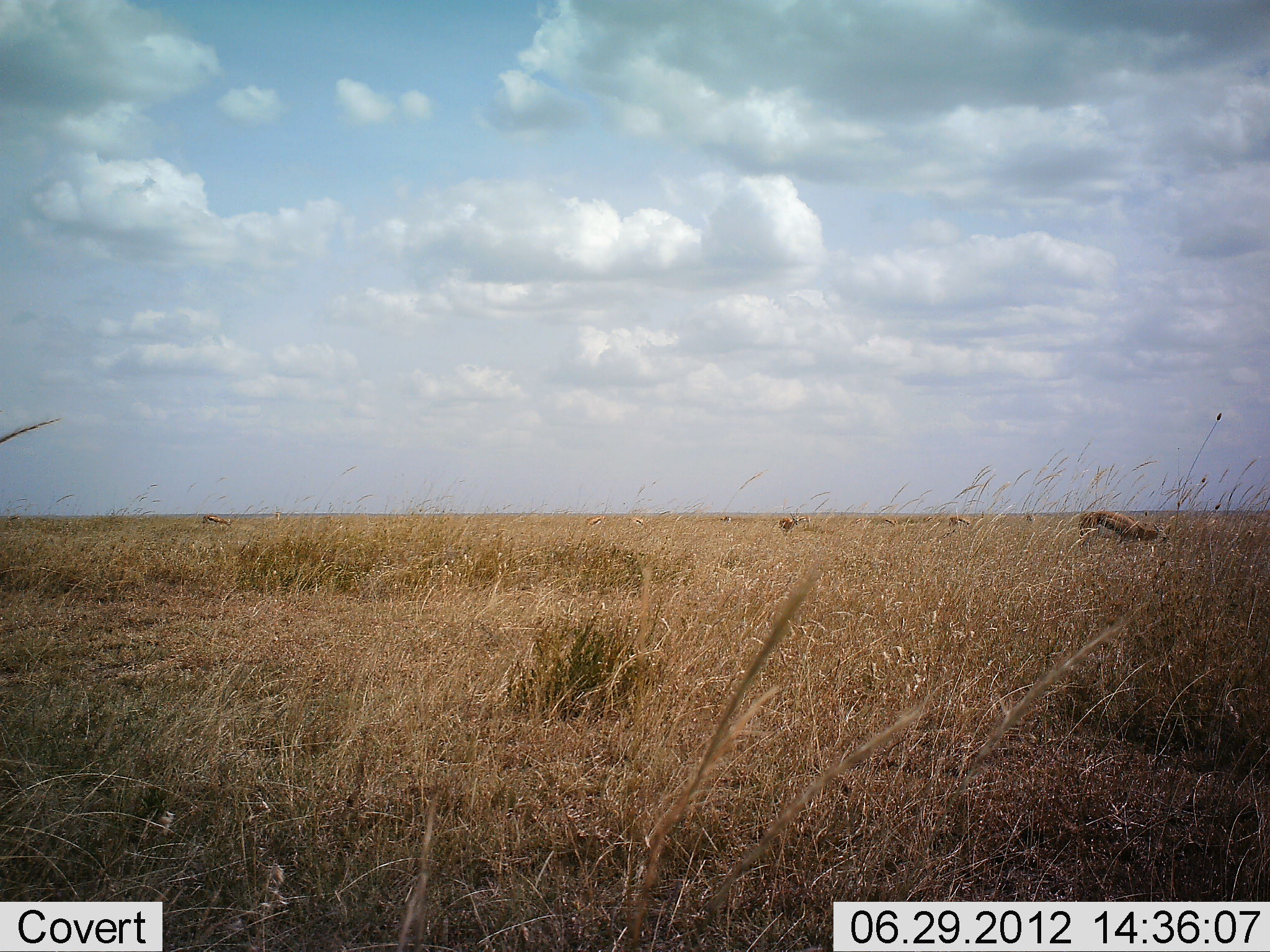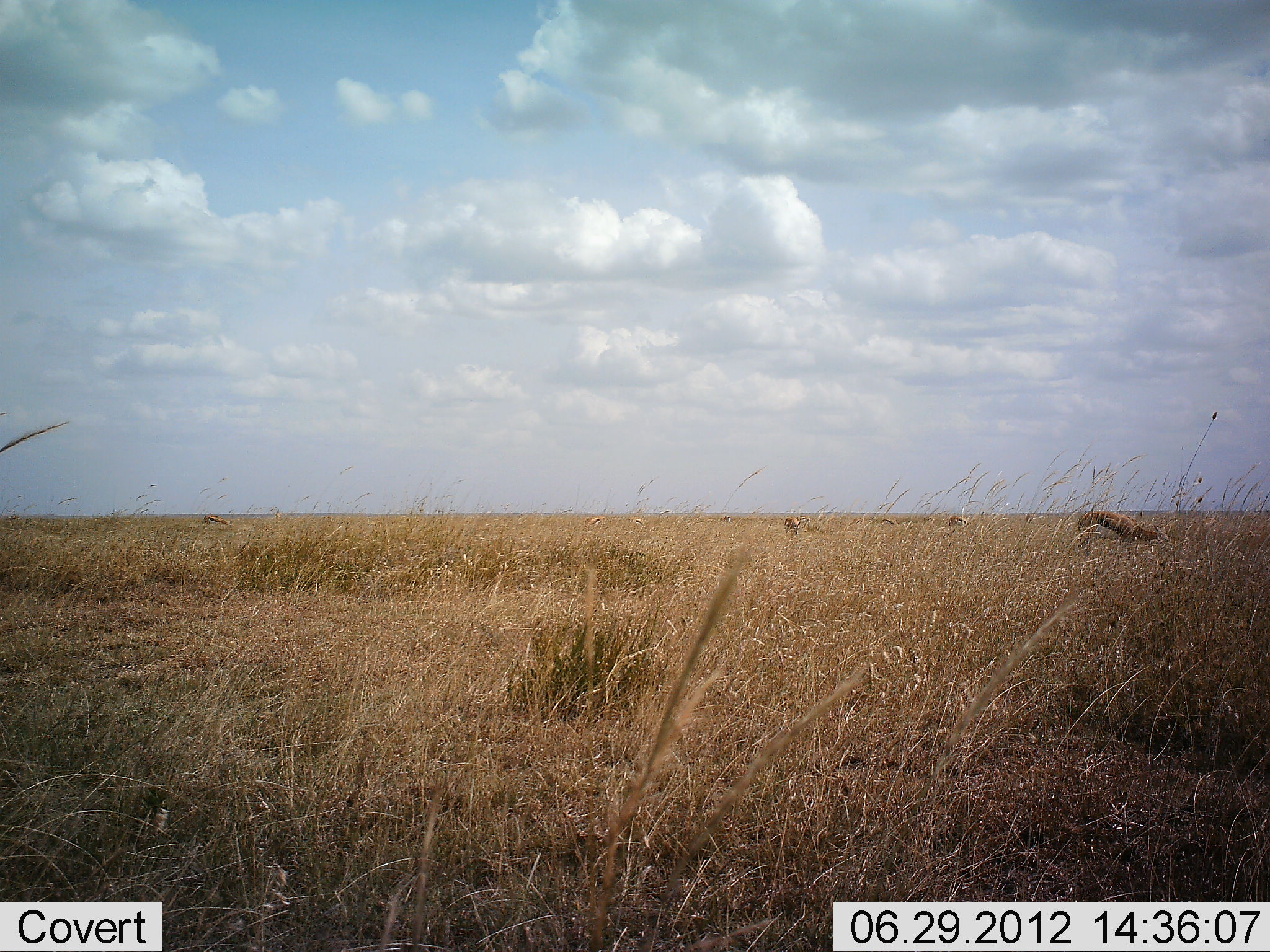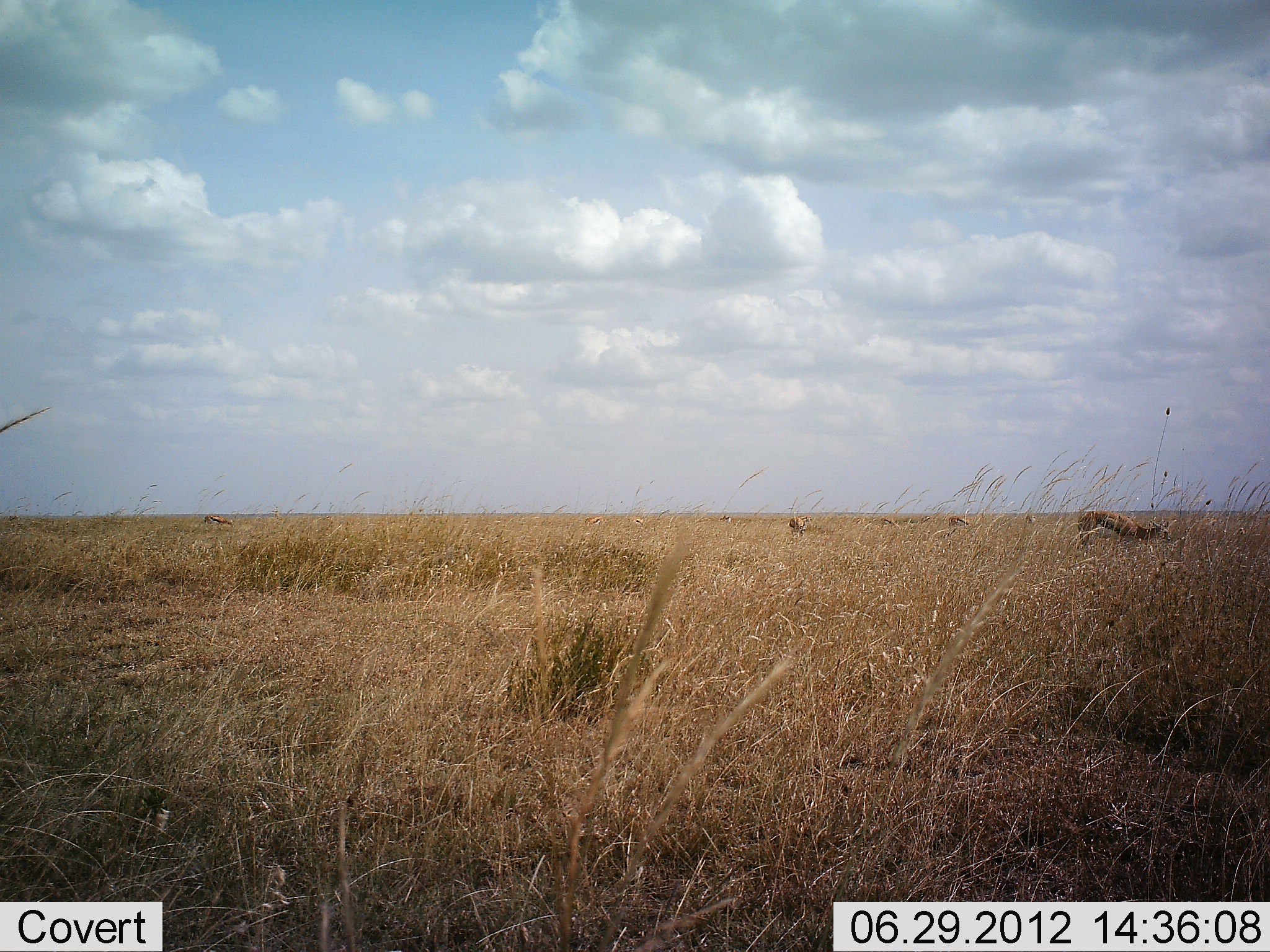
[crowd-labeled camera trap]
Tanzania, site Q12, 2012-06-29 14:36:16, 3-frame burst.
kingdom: Animalia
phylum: Chordata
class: Mammalia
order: Artiodactyla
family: Bovidae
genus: Eudorcas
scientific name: Eudorcas thomsonii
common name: thomson's gazelle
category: gazellethomsons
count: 5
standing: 50%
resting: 0%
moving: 10%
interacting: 0%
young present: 0%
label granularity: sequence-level